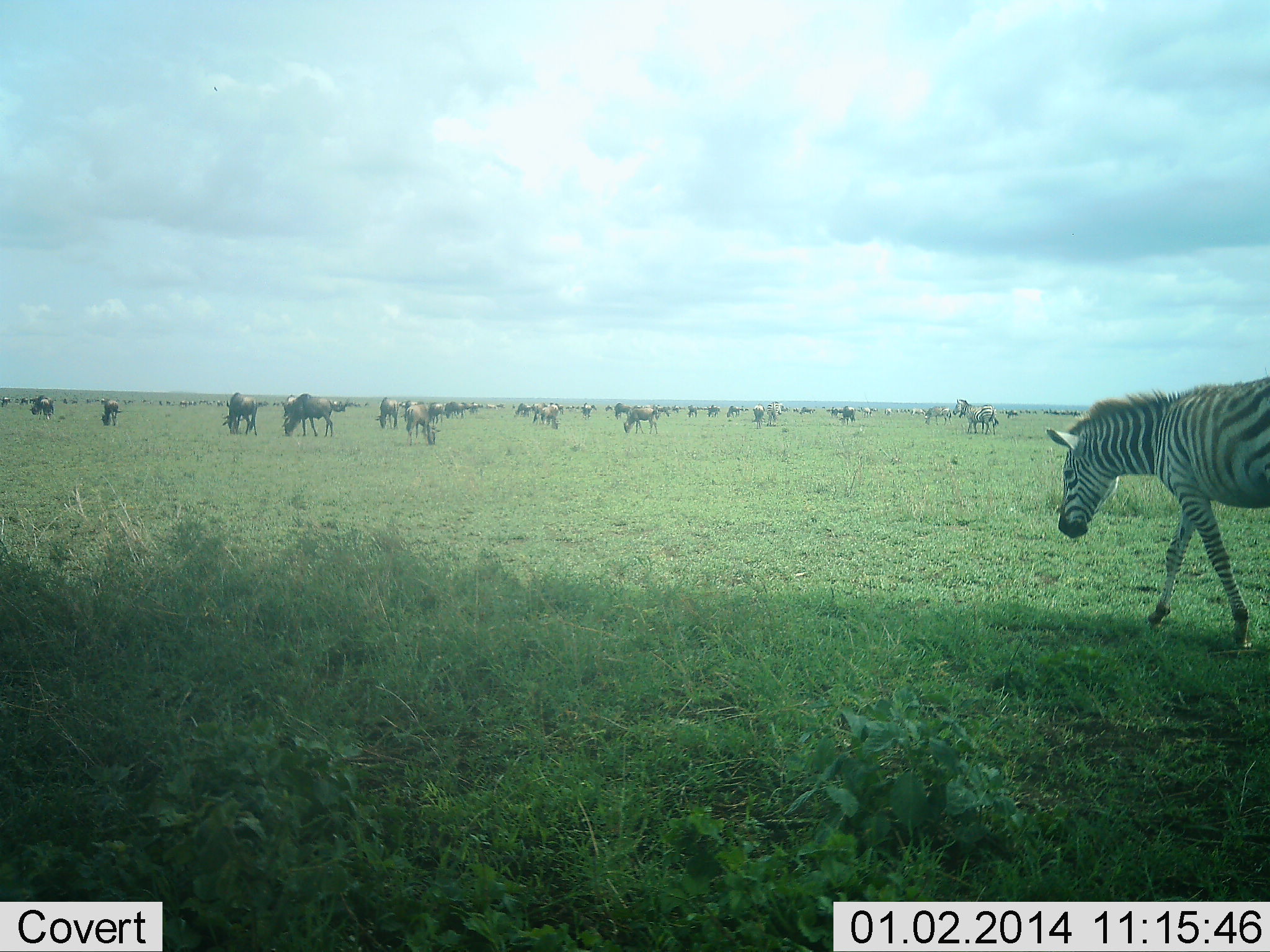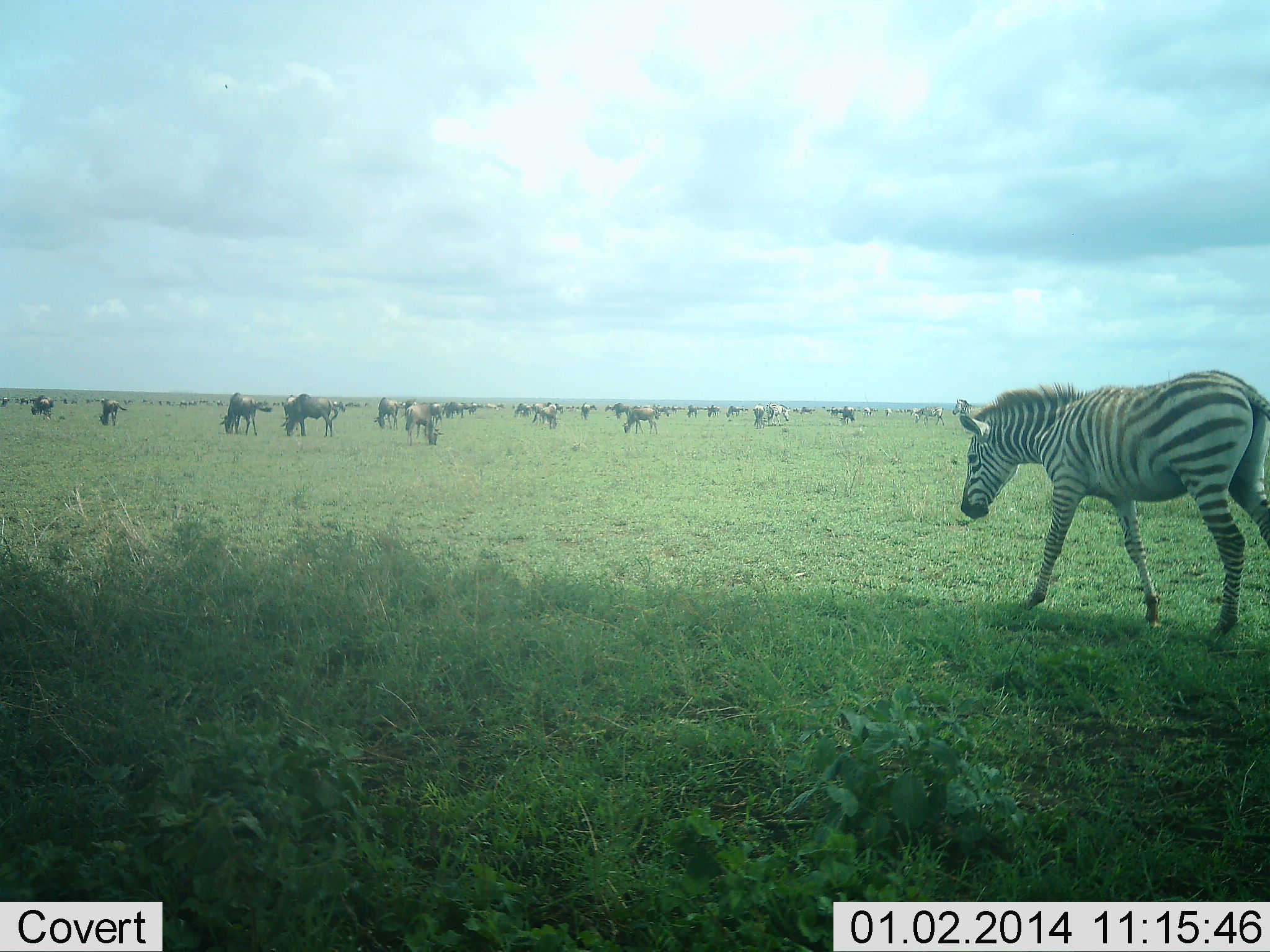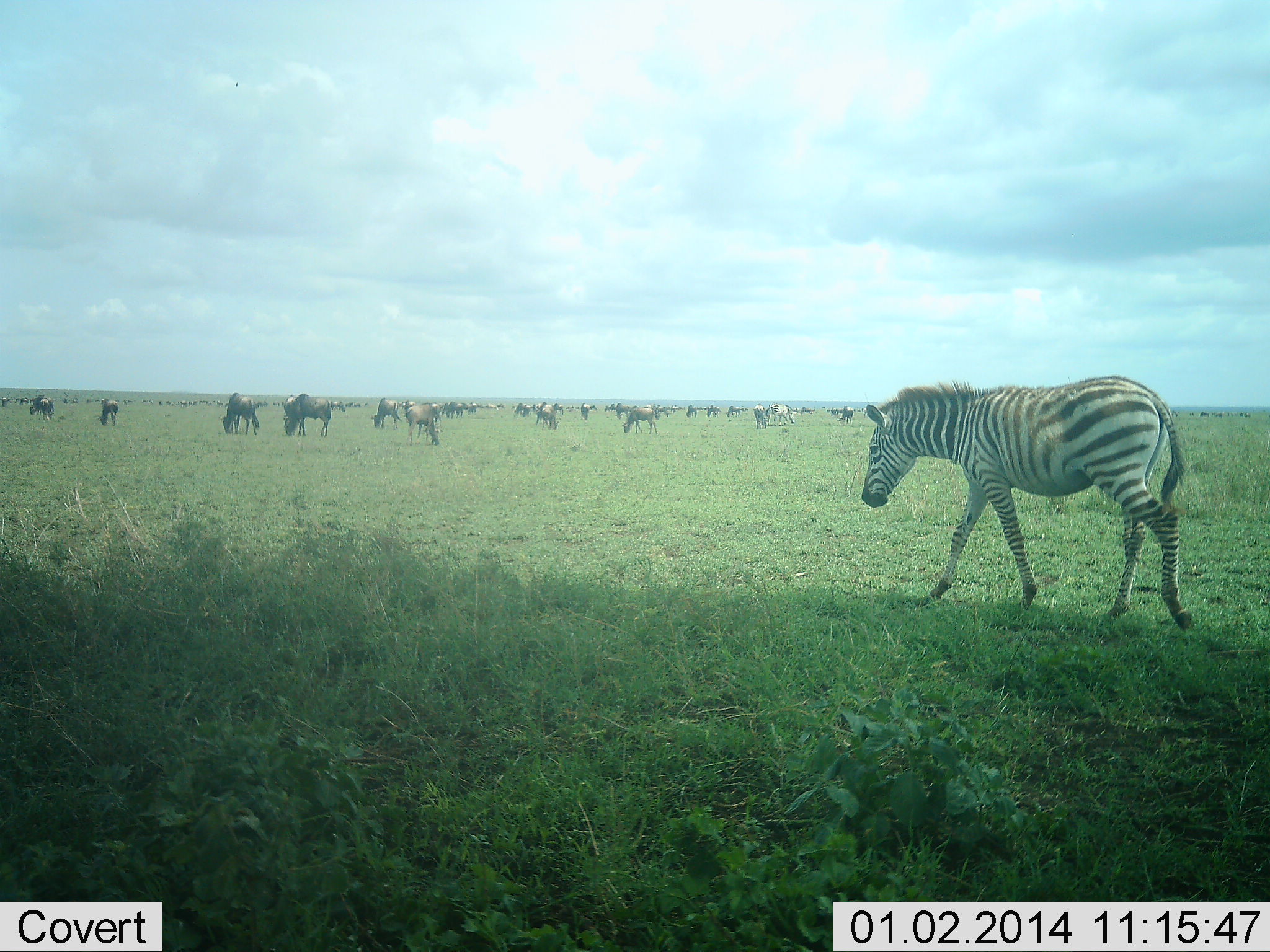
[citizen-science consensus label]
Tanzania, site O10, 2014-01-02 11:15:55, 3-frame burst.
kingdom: Animalia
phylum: Chordata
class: Mammalia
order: Artiodactyla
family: Bovidae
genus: Connochaetes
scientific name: Connochaetes taurinus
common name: blue wildebeest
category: wildebeest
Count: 11-50.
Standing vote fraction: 50%.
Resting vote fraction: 0%.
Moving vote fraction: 20%.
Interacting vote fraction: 0%.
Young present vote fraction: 0%.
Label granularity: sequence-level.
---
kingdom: Animalia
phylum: Chordata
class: Mammalia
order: Perissodactyla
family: Equidae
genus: Equus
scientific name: Equus quagga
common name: plains zebra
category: zebra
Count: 1.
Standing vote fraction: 0%.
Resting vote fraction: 0%.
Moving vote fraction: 100%.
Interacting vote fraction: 0%.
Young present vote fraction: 0%.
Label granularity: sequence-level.